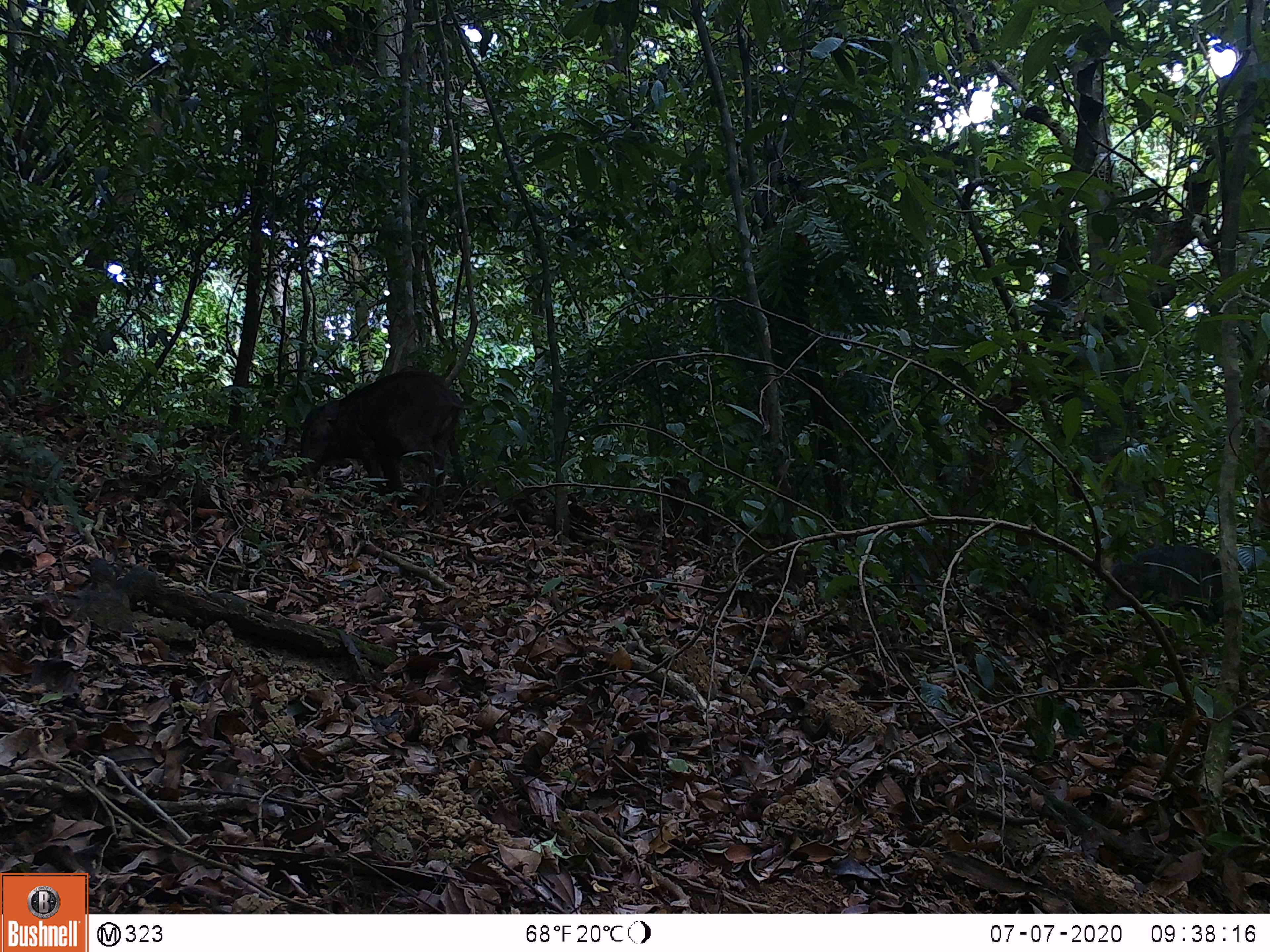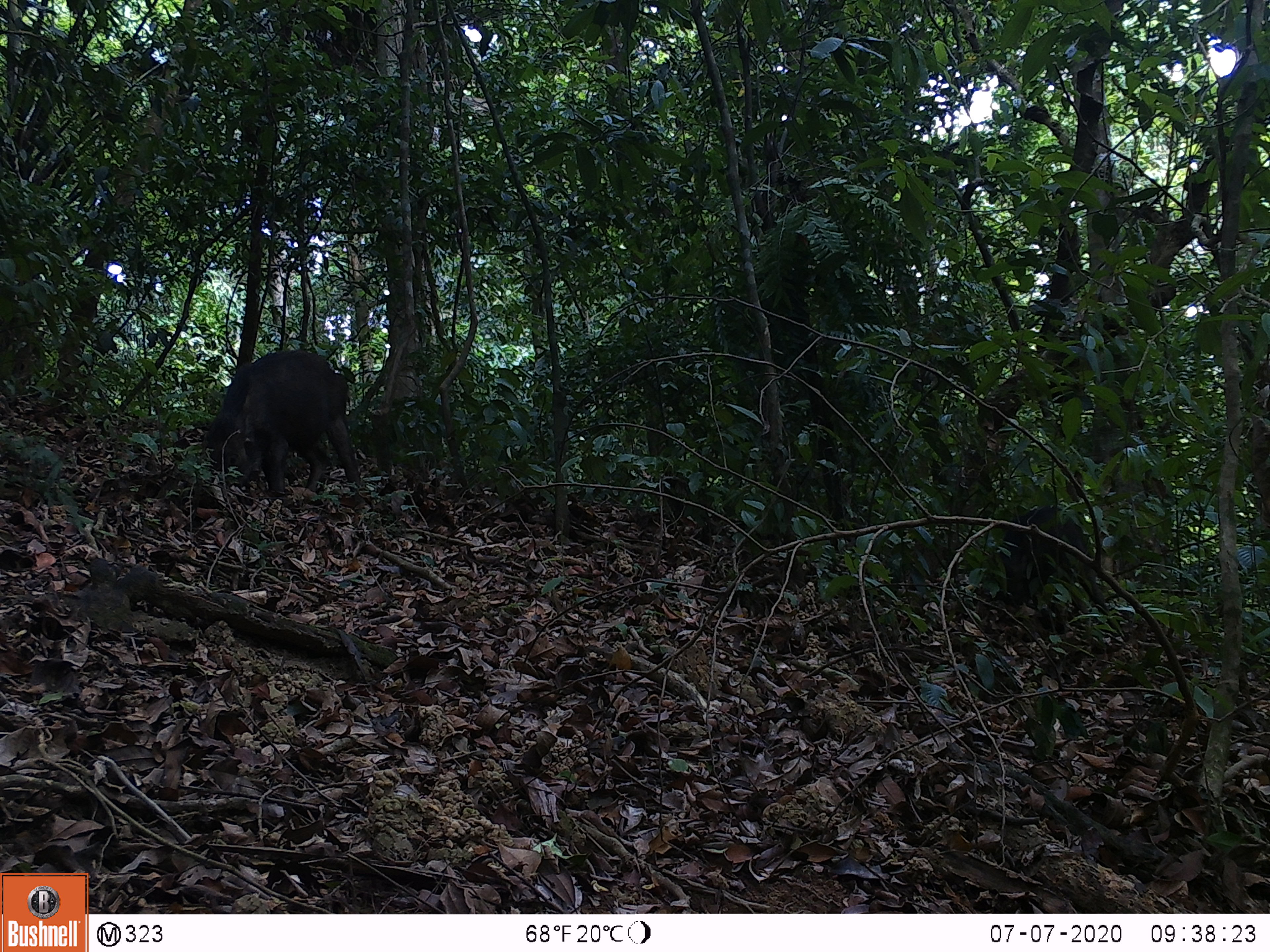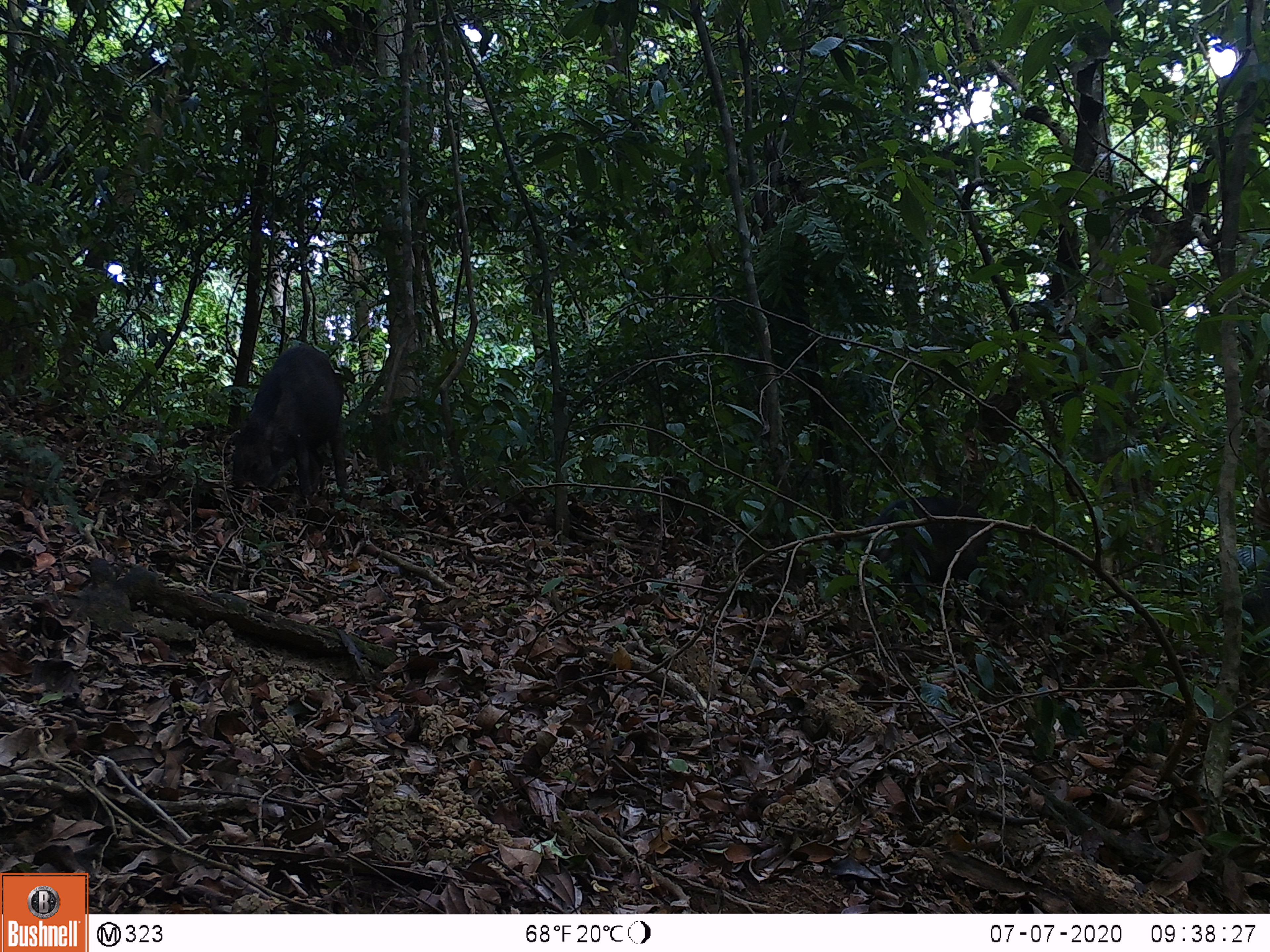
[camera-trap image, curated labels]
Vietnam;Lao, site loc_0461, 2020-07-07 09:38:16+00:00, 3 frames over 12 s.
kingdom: Animalia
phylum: Chordata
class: Mammalia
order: Artiodactyla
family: Suidae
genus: Sus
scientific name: Sus scrofa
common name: eurasian wild pig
Eurasian wild pig (Sus scrofa). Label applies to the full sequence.